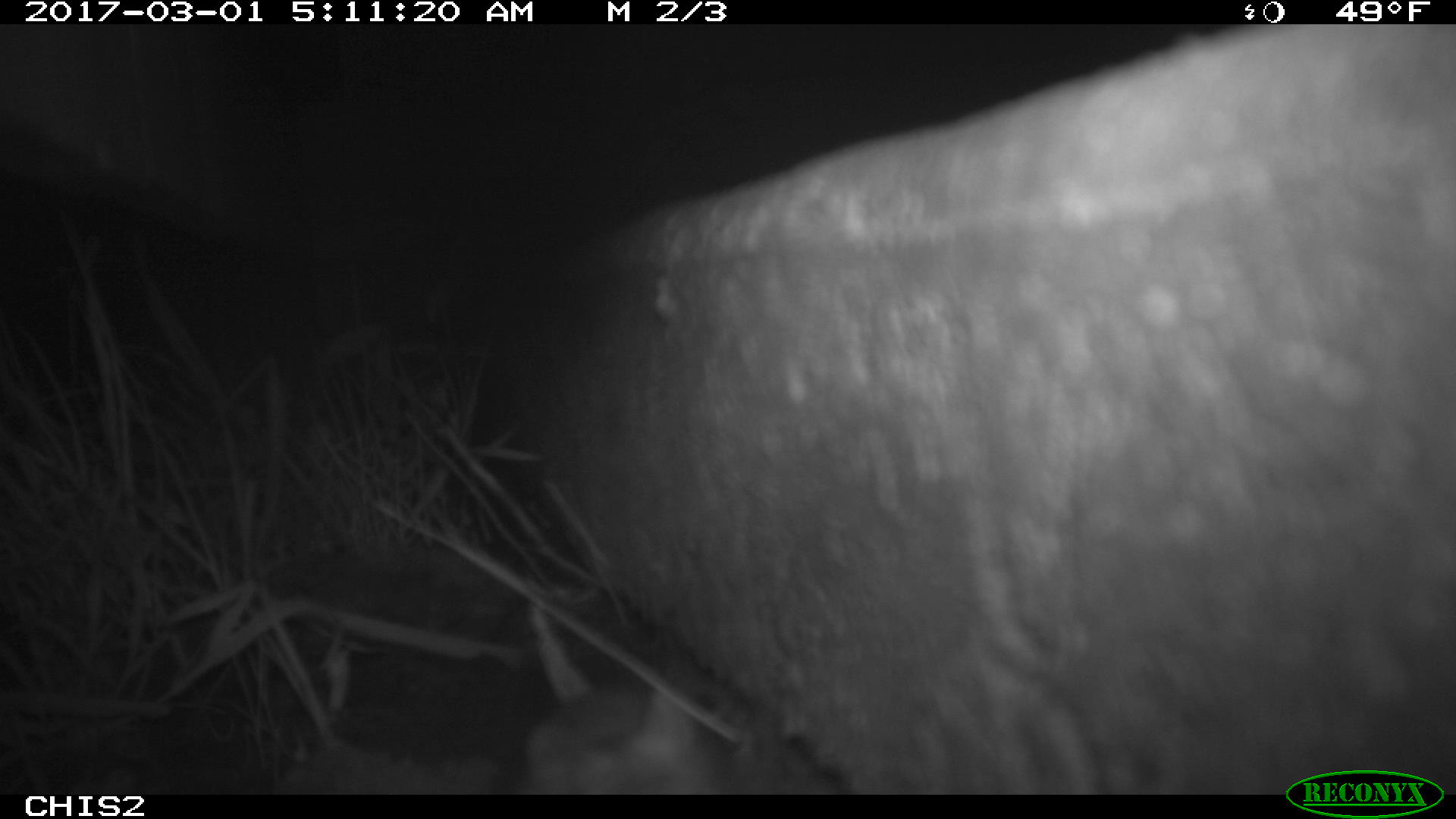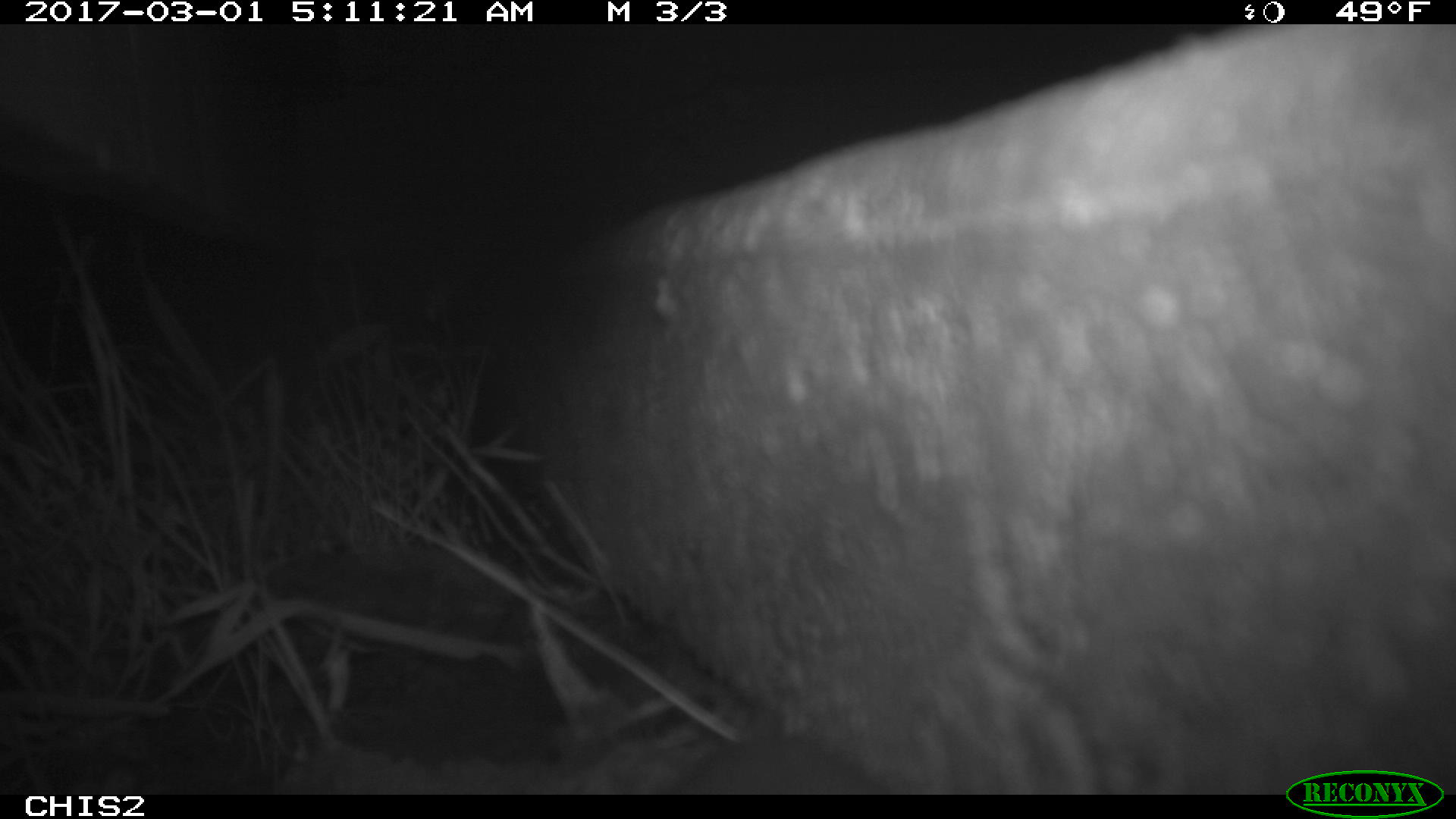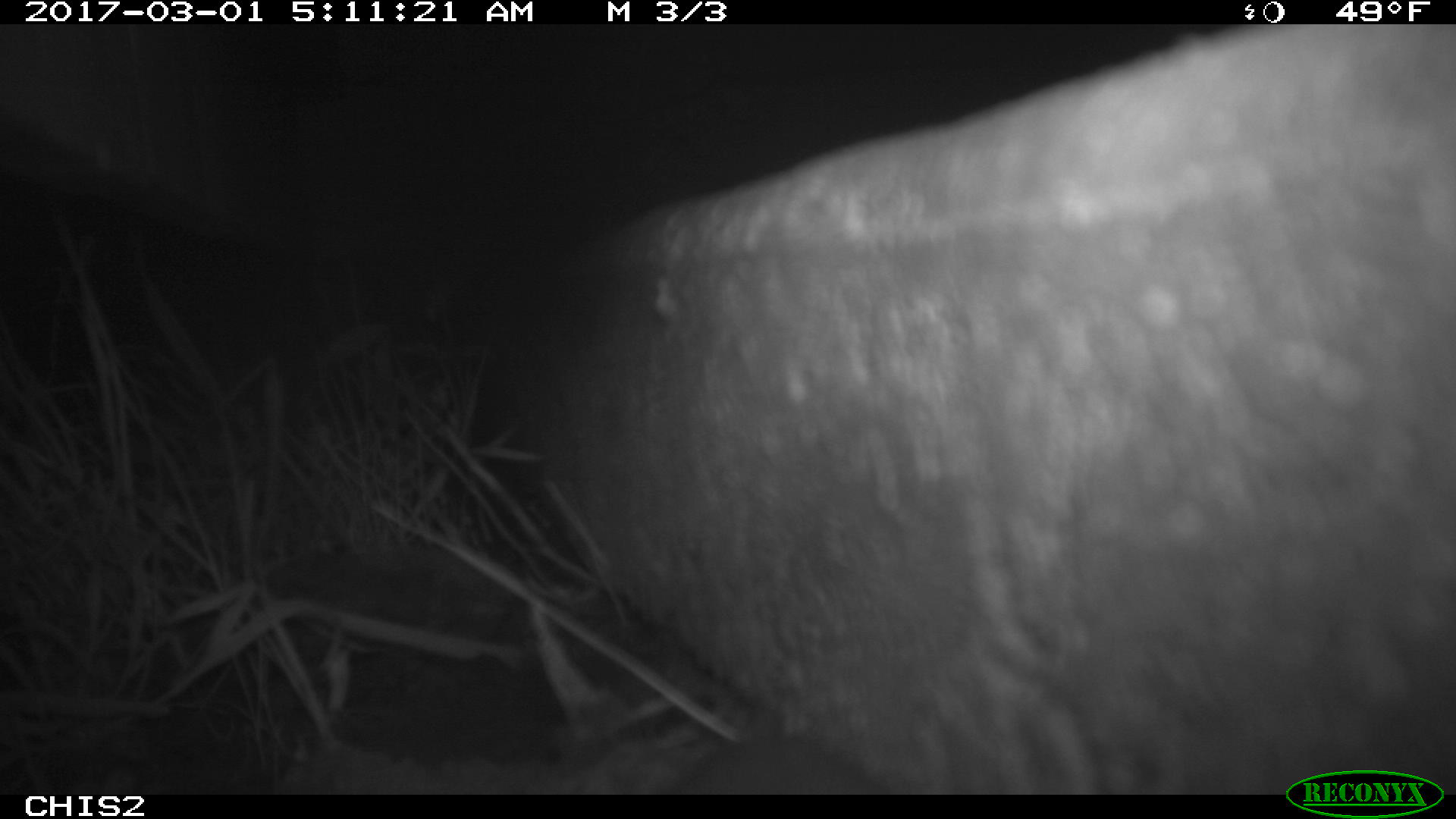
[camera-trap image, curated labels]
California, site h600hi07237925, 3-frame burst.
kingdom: Animalia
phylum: Chordata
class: Mammalia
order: Rodentia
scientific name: Rodentia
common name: rodent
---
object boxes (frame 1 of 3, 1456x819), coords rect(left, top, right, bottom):
rodent: rect(522, 685, 727, 794)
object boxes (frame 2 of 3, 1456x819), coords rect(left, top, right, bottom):
rodent: rect(668, 735, 887, 794)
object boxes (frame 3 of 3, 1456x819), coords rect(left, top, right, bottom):
rodent: rect(664, 736, 882, 792)